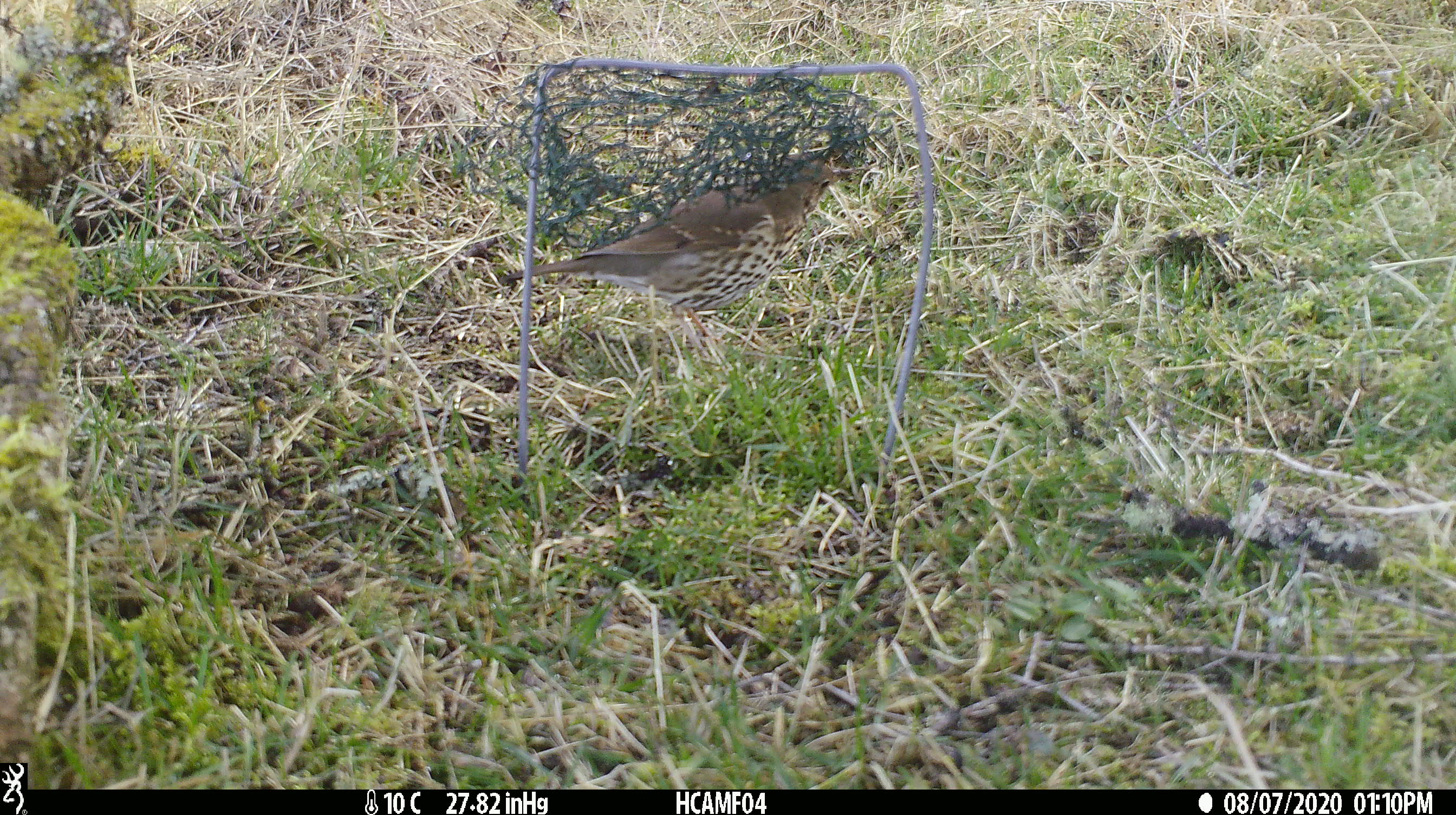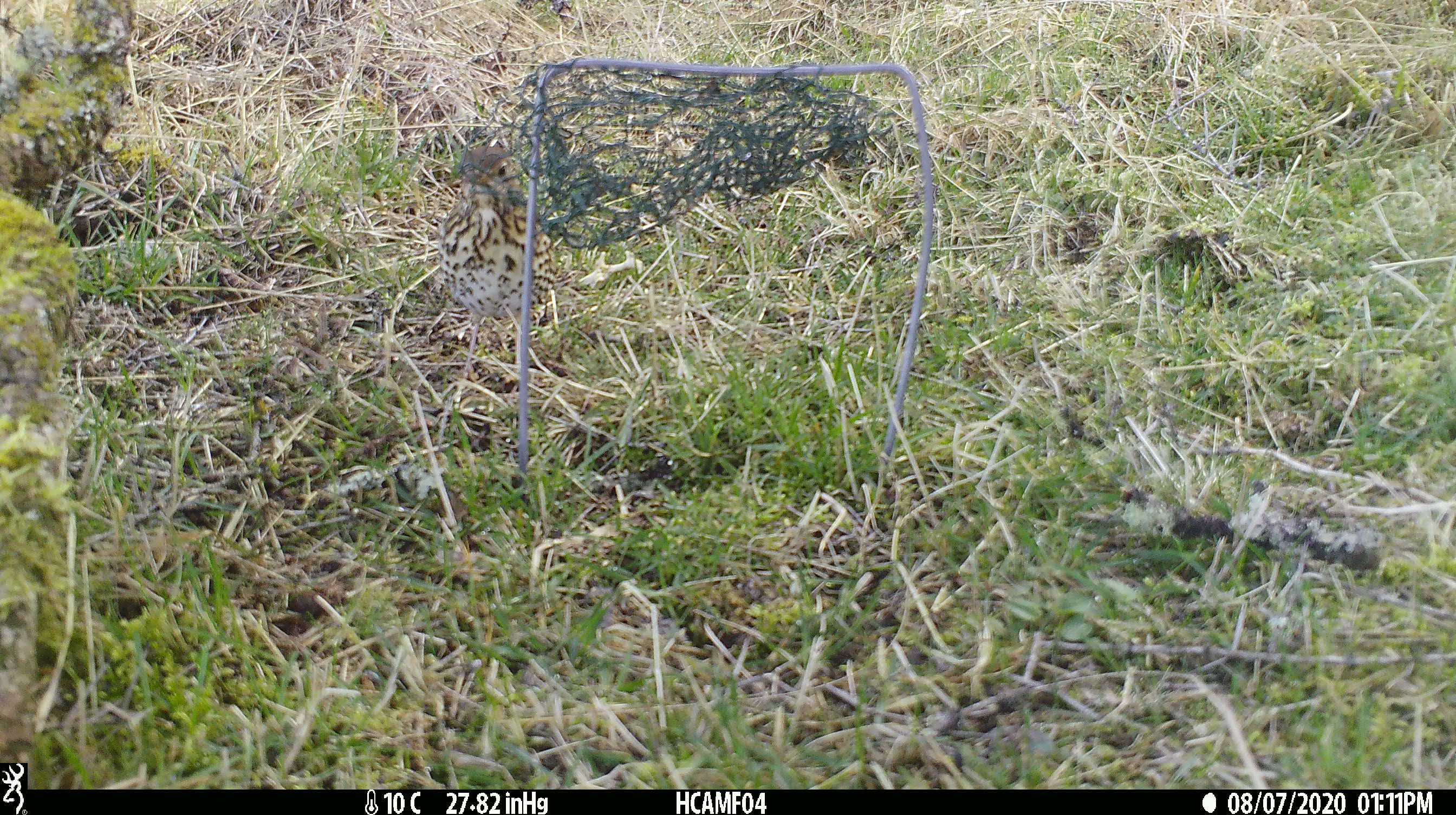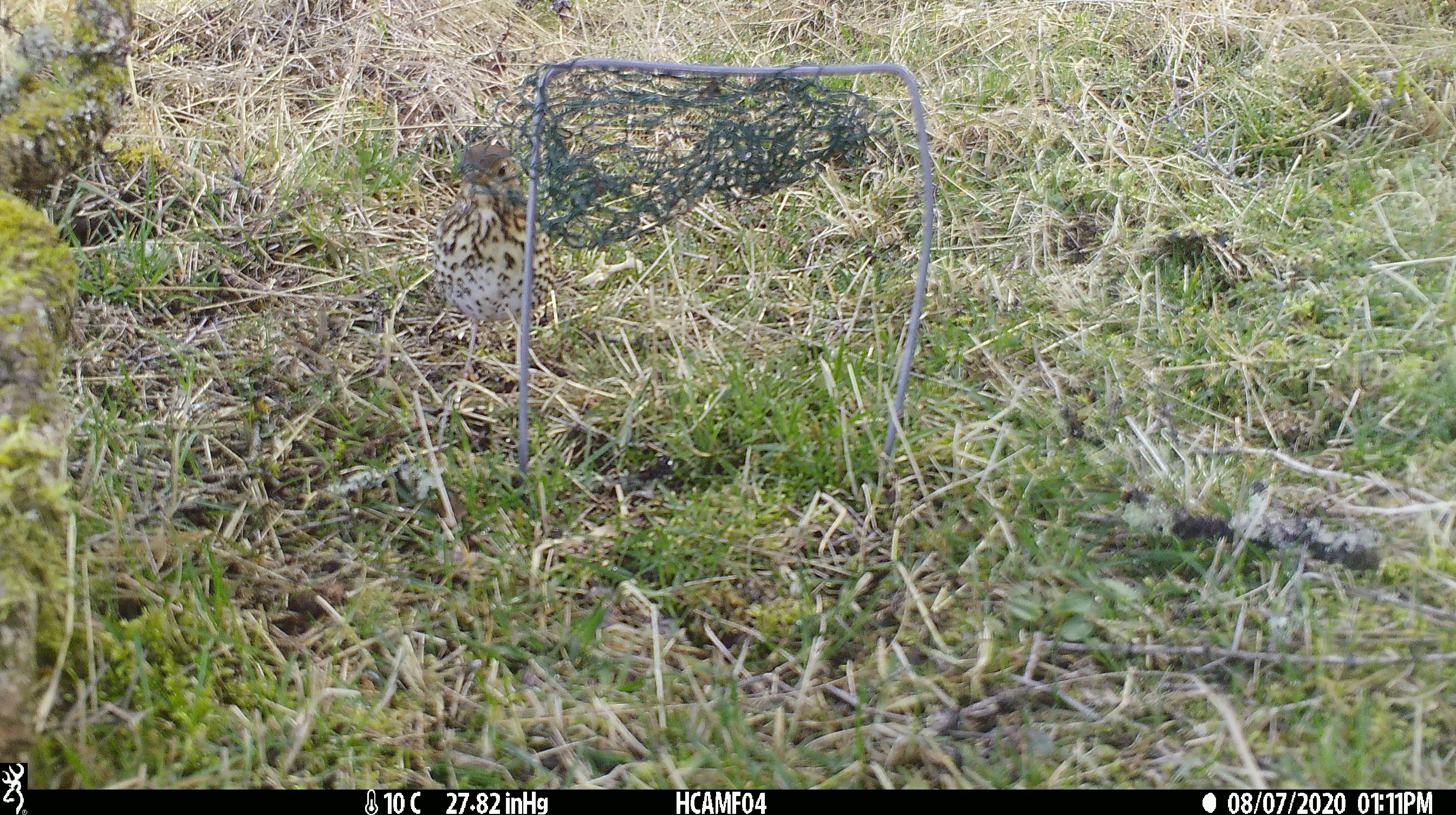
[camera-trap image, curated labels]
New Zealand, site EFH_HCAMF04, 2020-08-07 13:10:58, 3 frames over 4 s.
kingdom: Animalia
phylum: Chordata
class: Aves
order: Passeriformes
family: Turdidae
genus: Turdus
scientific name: Turdus philomelos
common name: song thrush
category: thrush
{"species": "thrush (song thrush) (Turdus philomelos)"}